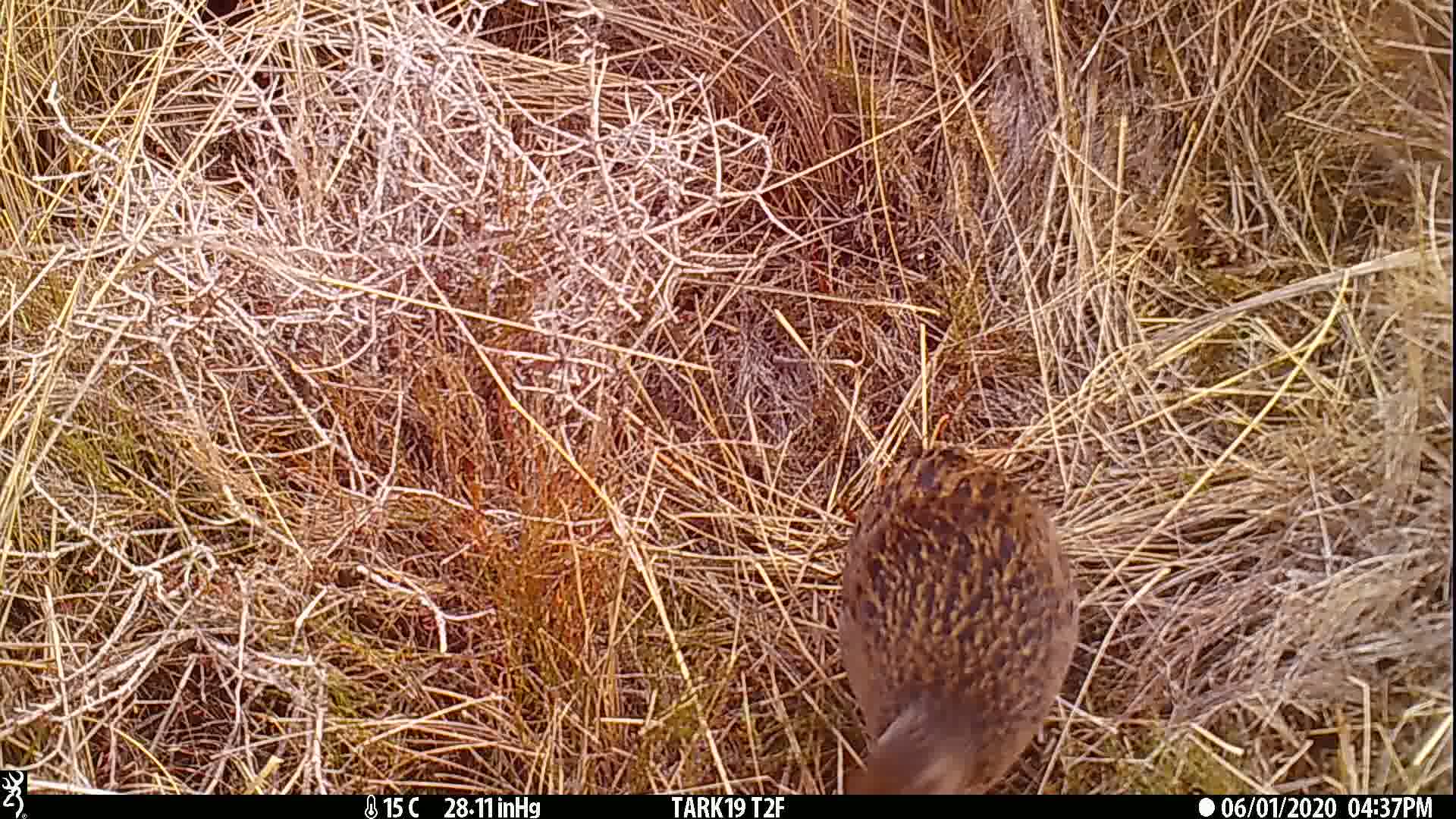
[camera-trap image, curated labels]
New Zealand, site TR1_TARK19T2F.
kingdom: Animalia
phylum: Chordata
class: Aves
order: Gruiformes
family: Rallidae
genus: Gallirallus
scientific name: Gallirallus australis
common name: weka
Weka (Gallirallus australis).